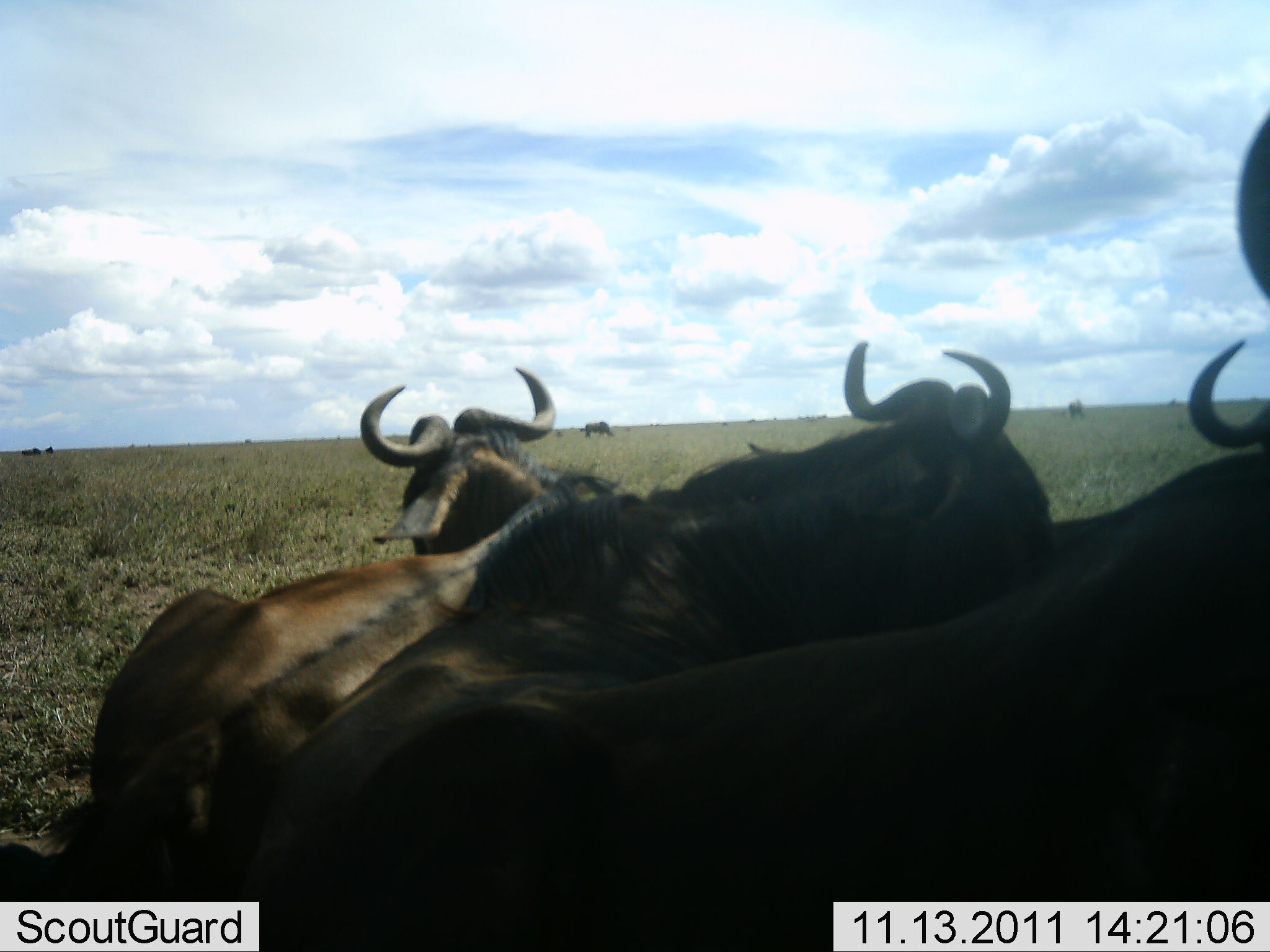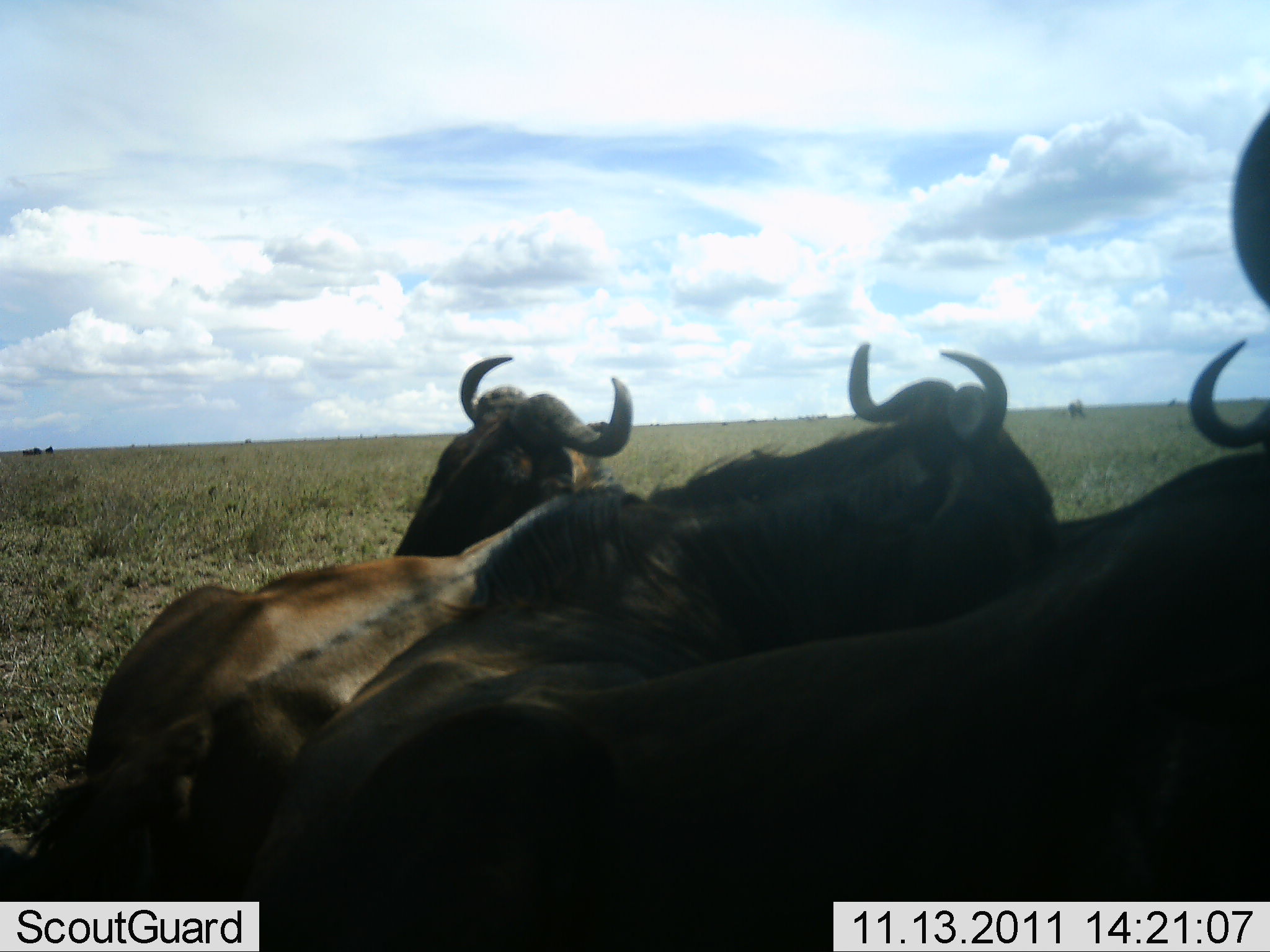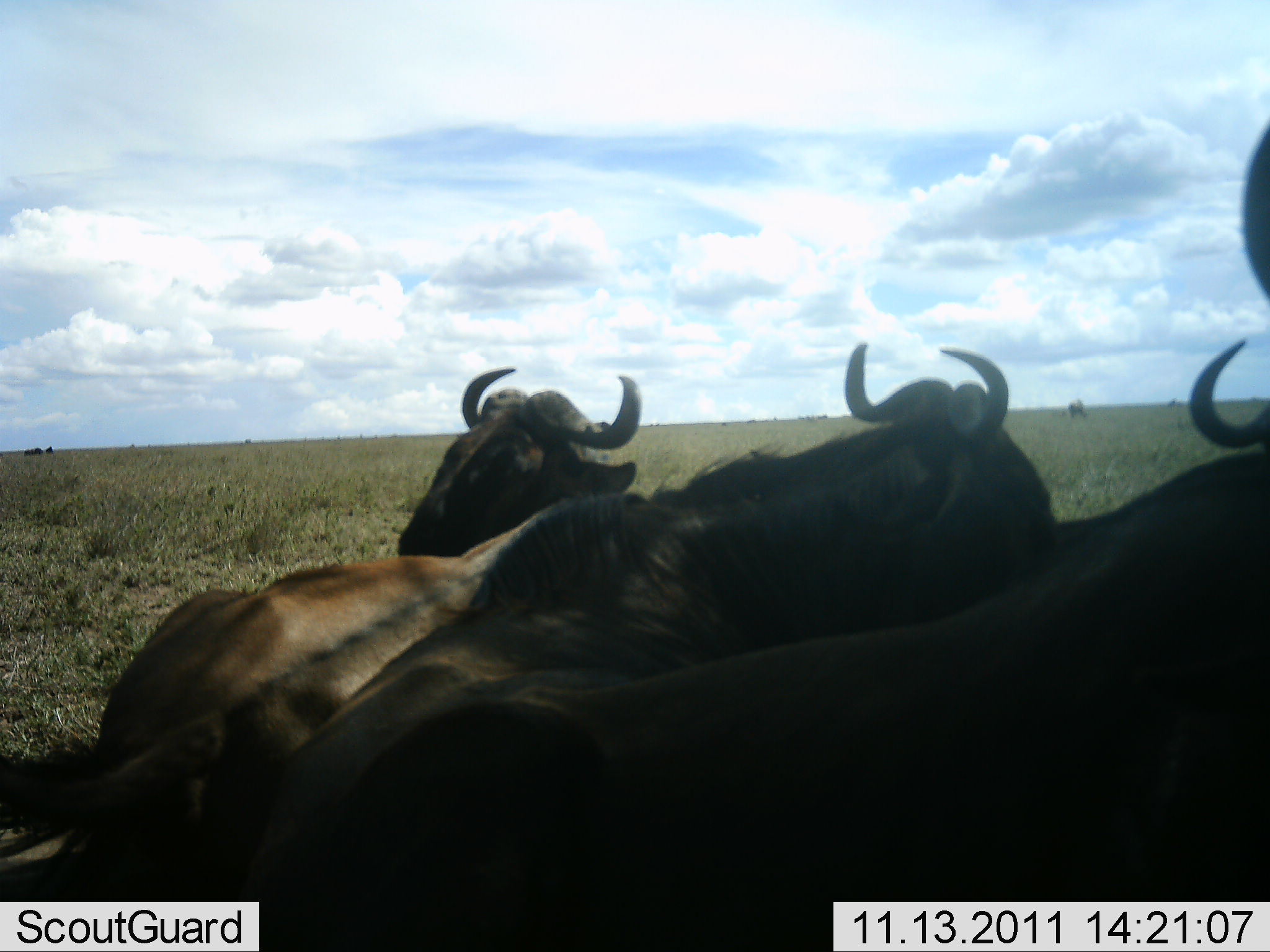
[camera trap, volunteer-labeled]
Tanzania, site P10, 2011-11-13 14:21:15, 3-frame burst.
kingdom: Animalia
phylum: Chordata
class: Mammalia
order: Artiodactyla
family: Bovidae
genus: Connochaetes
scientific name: Connochaetes taurinus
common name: blue wildebeest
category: wildebeest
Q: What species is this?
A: Wildebeest (blue wildebeest) (Connochaetes taurinus).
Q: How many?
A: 3.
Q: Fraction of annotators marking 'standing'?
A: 18%.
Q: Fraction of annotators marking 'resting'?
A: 91%.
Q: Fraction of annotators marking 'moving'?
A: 0%.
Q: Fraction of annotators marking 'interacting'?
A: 0%.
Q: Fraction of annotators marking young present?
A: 0%.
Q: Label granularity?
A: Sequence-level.